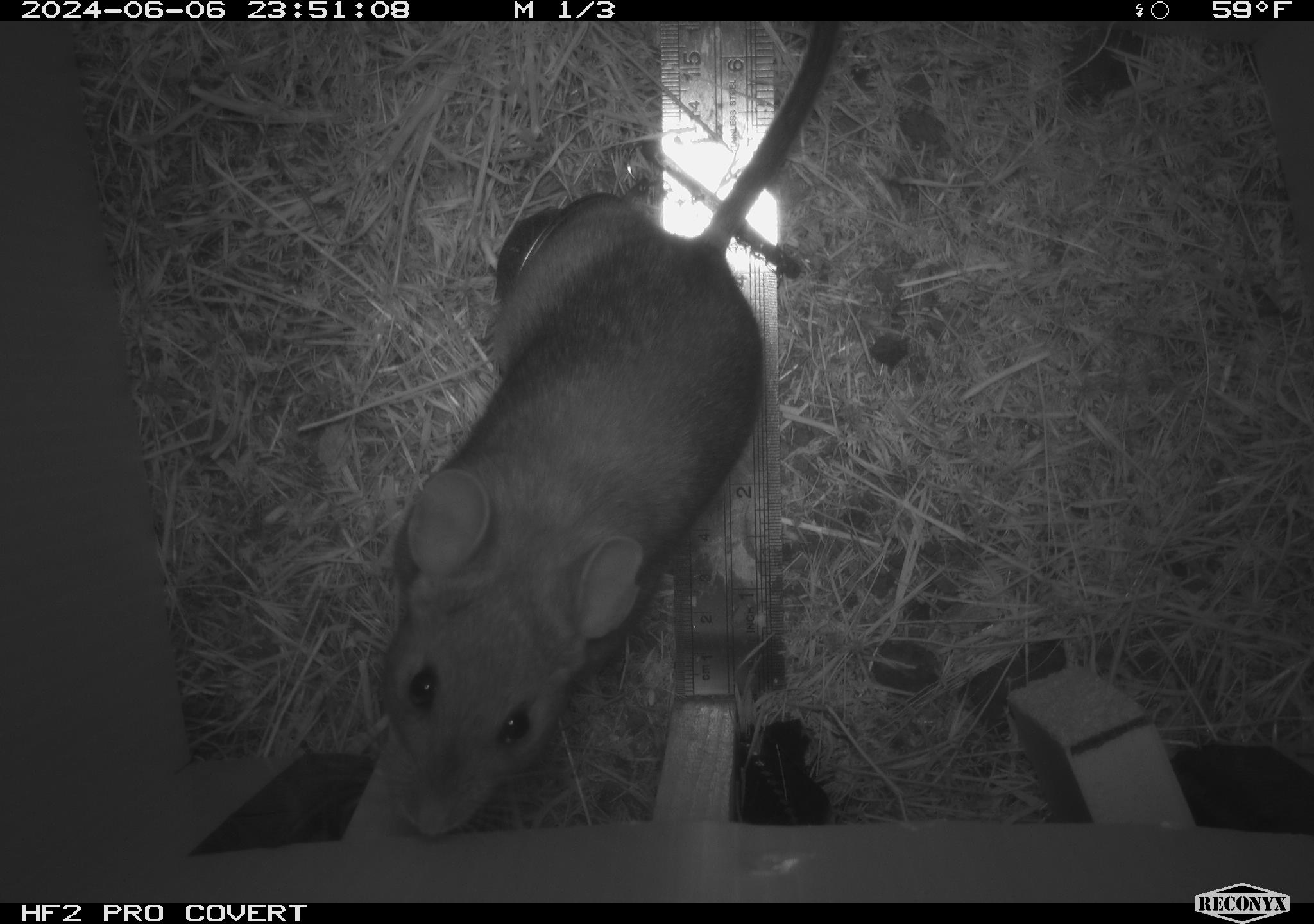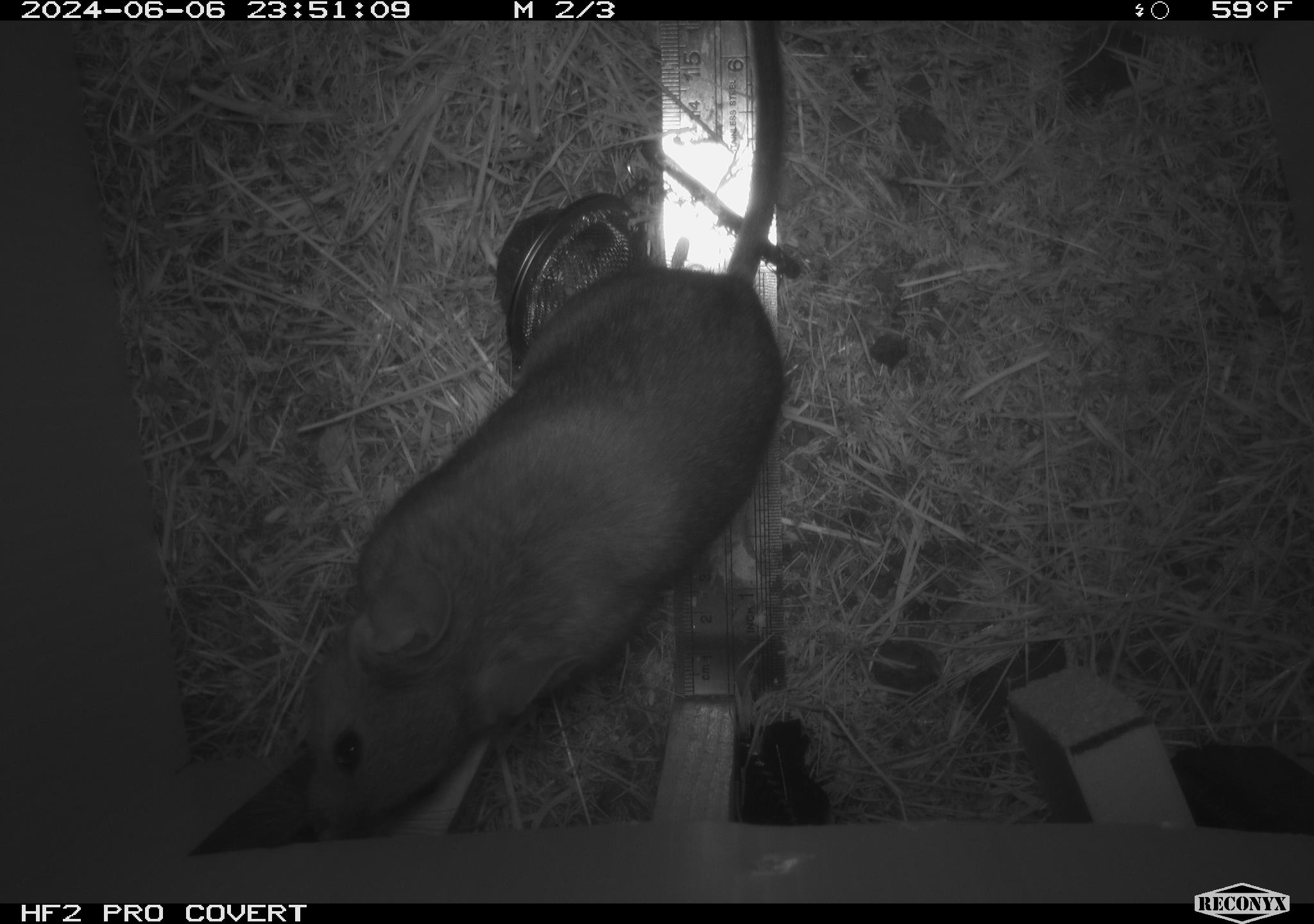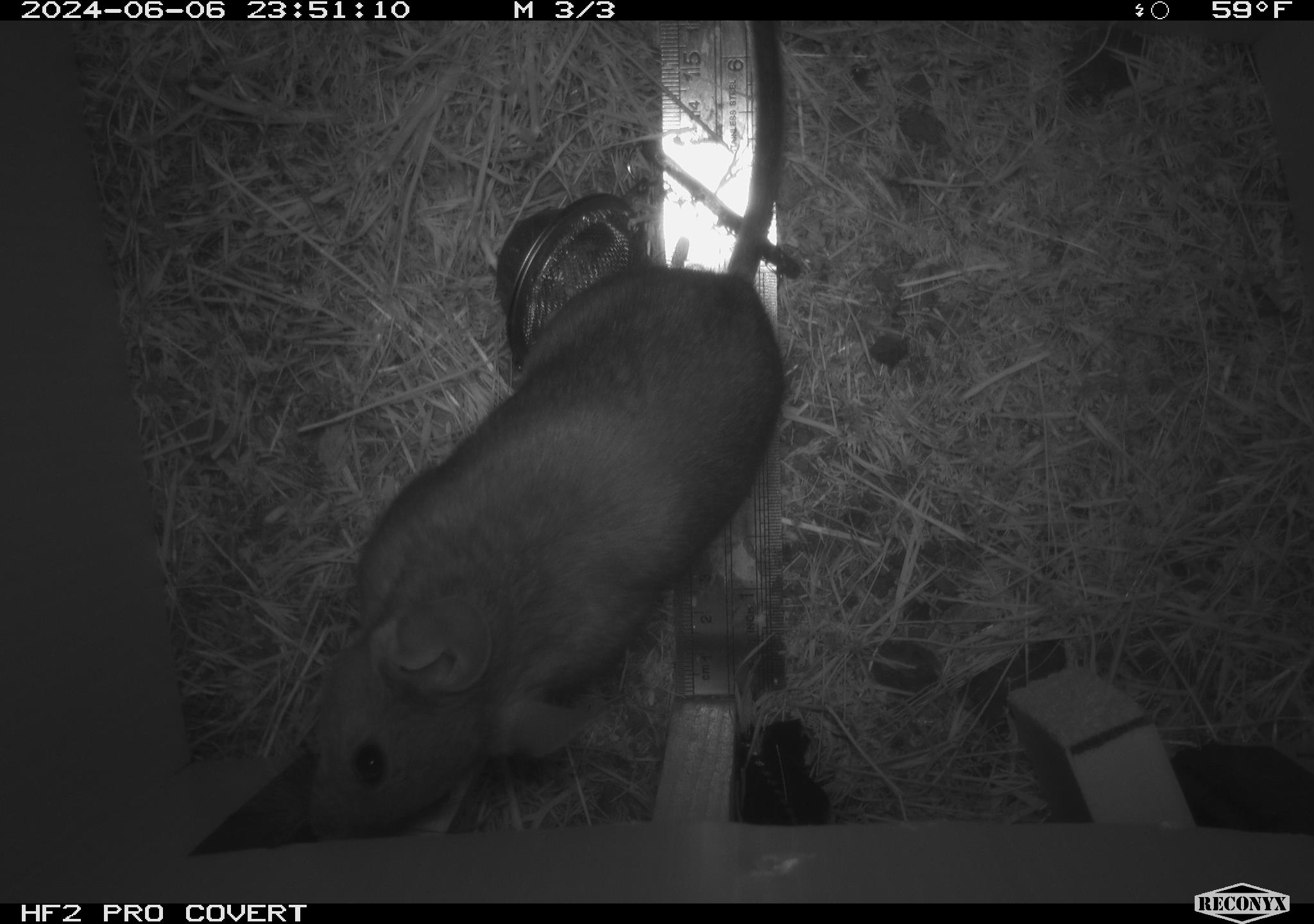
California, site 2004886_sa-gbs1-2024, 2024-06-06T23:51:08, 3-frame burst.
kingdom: Animalia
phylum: Chordata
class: Mammalia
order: Rodentia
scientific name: Rodentia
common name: woodrat or rat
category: woodrat or rat species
Woodrat or rat species (woodrat or rat) (Rodentia).